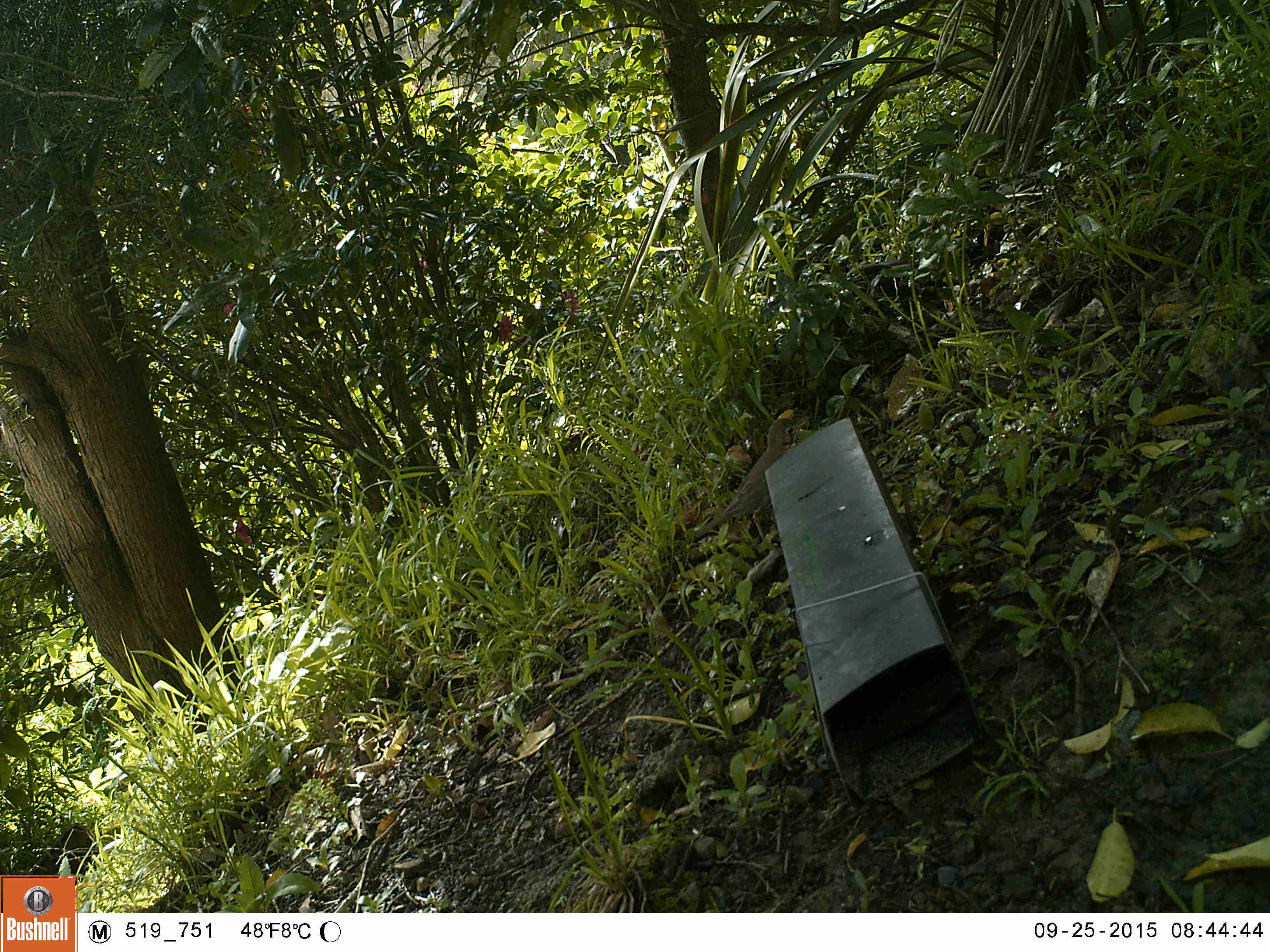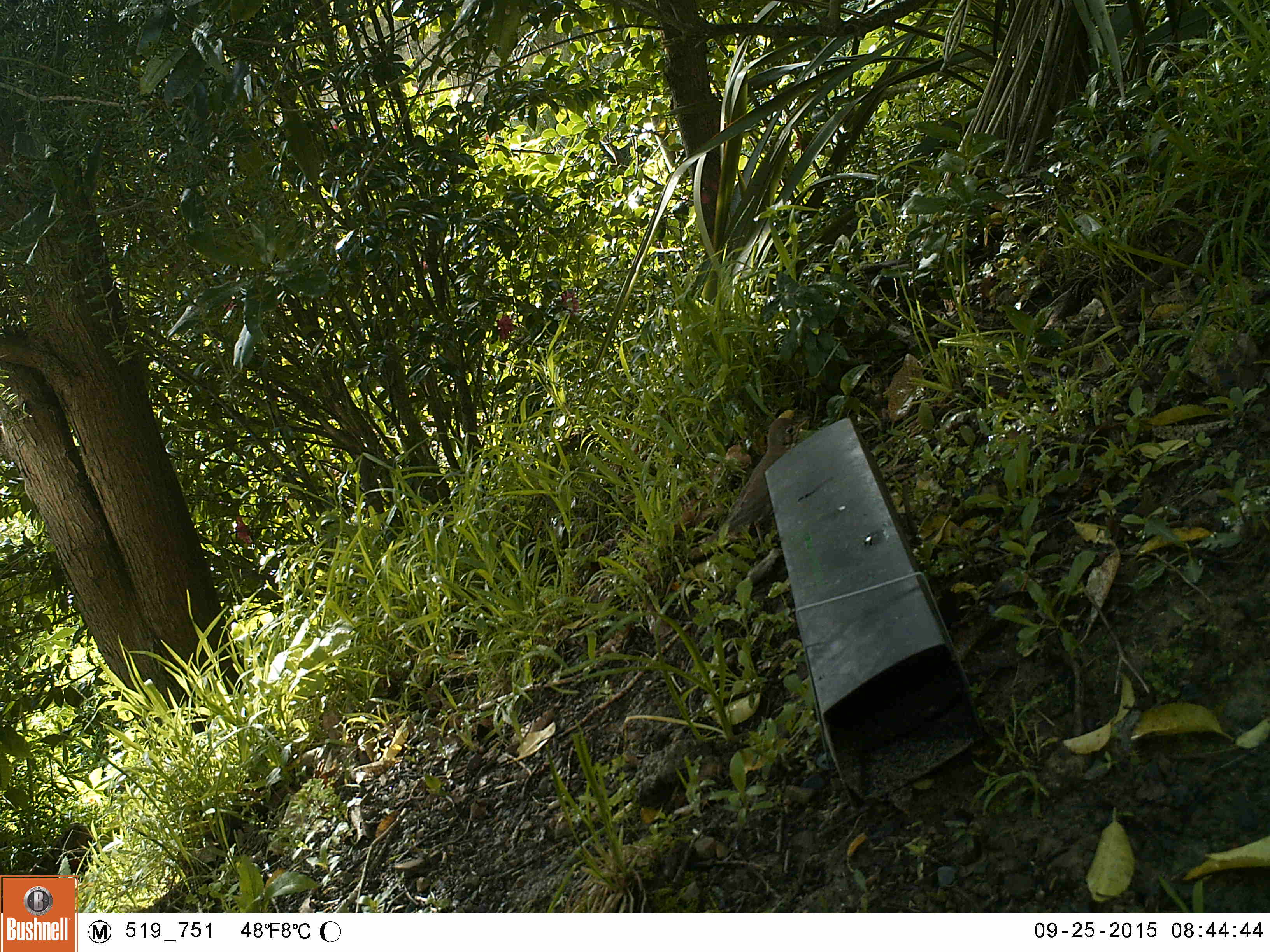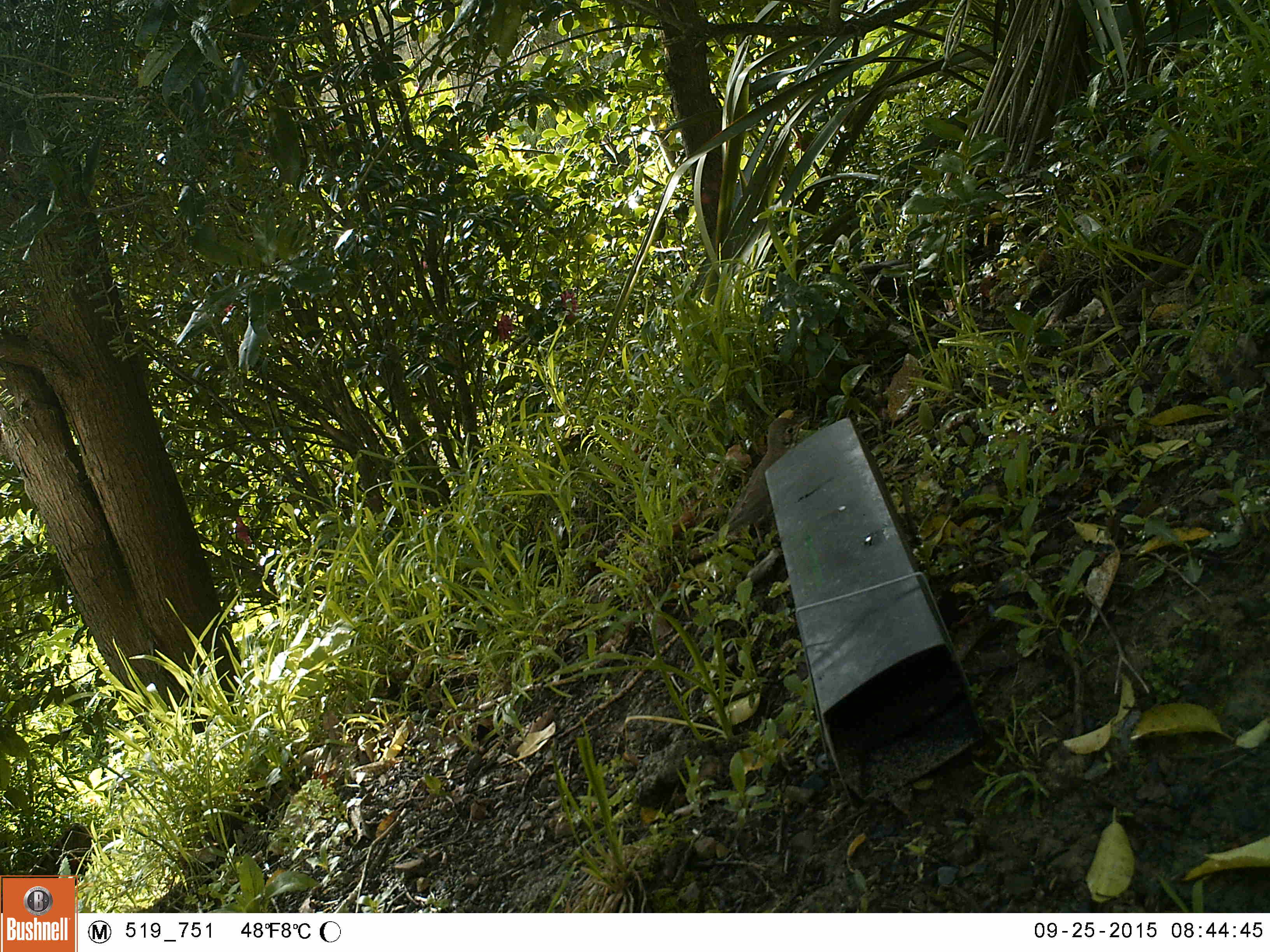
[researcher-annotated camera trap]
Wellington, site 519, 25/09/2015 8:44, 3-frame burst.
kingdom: Animalia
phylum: Chordata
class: Aves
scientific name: Aves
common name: bird